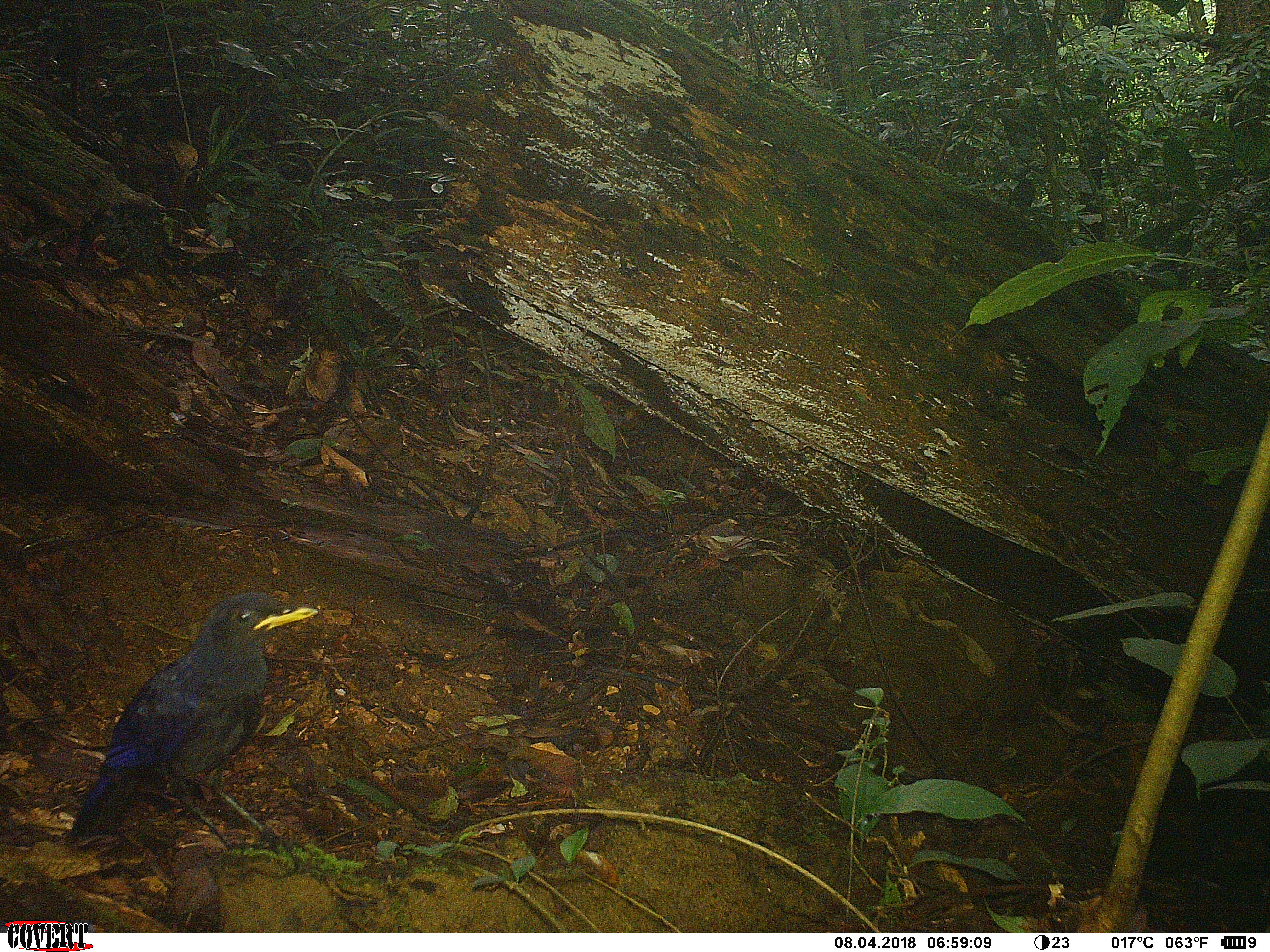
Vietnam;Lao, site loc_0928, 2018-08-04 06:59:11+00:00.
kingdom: Animalia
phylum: Chordata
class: Aves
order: Passeriformes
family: Muscicapidae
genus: Myophonus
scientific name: Myophonus caeruleus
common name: blue whistling thrush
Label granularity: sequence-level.